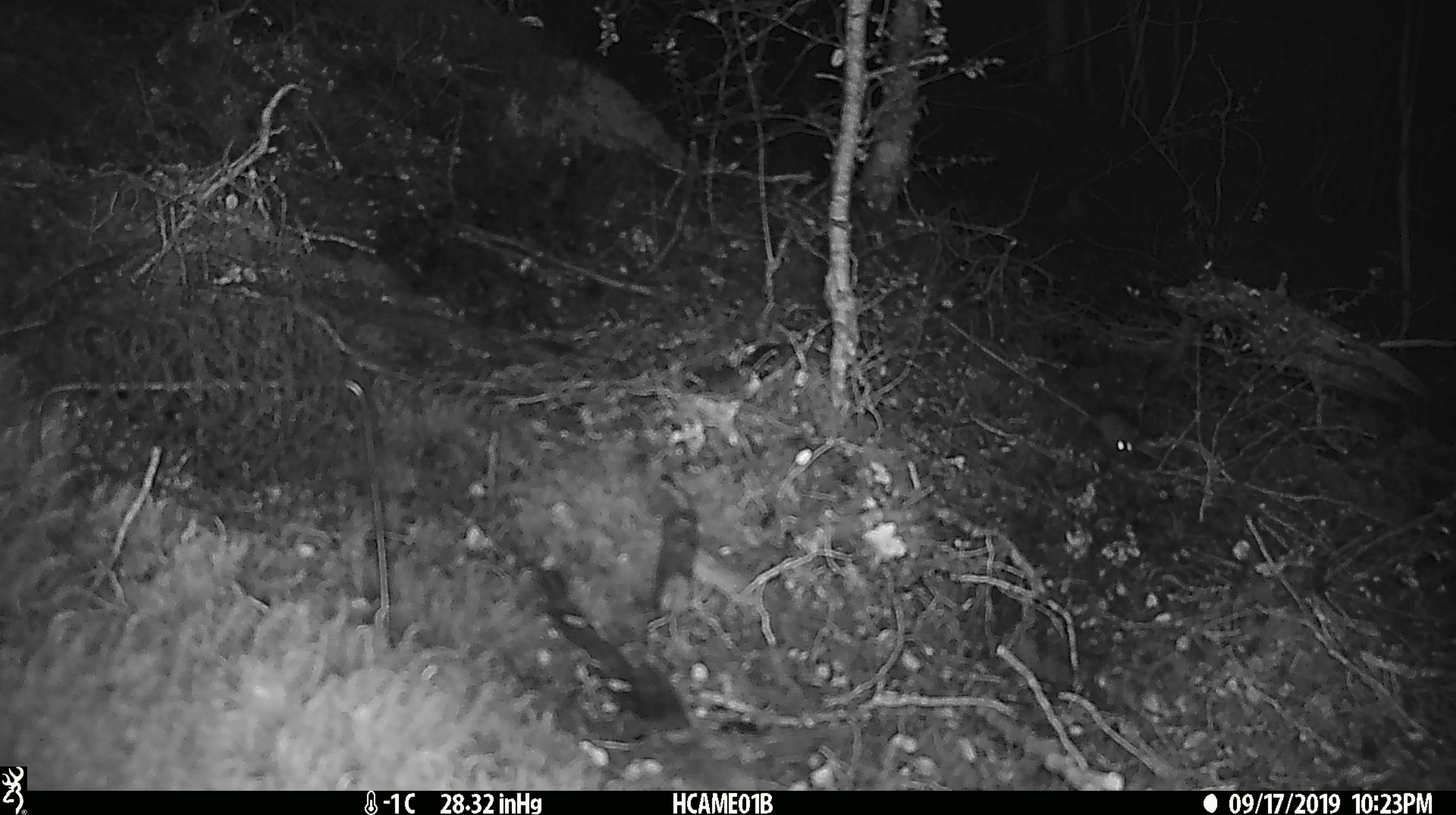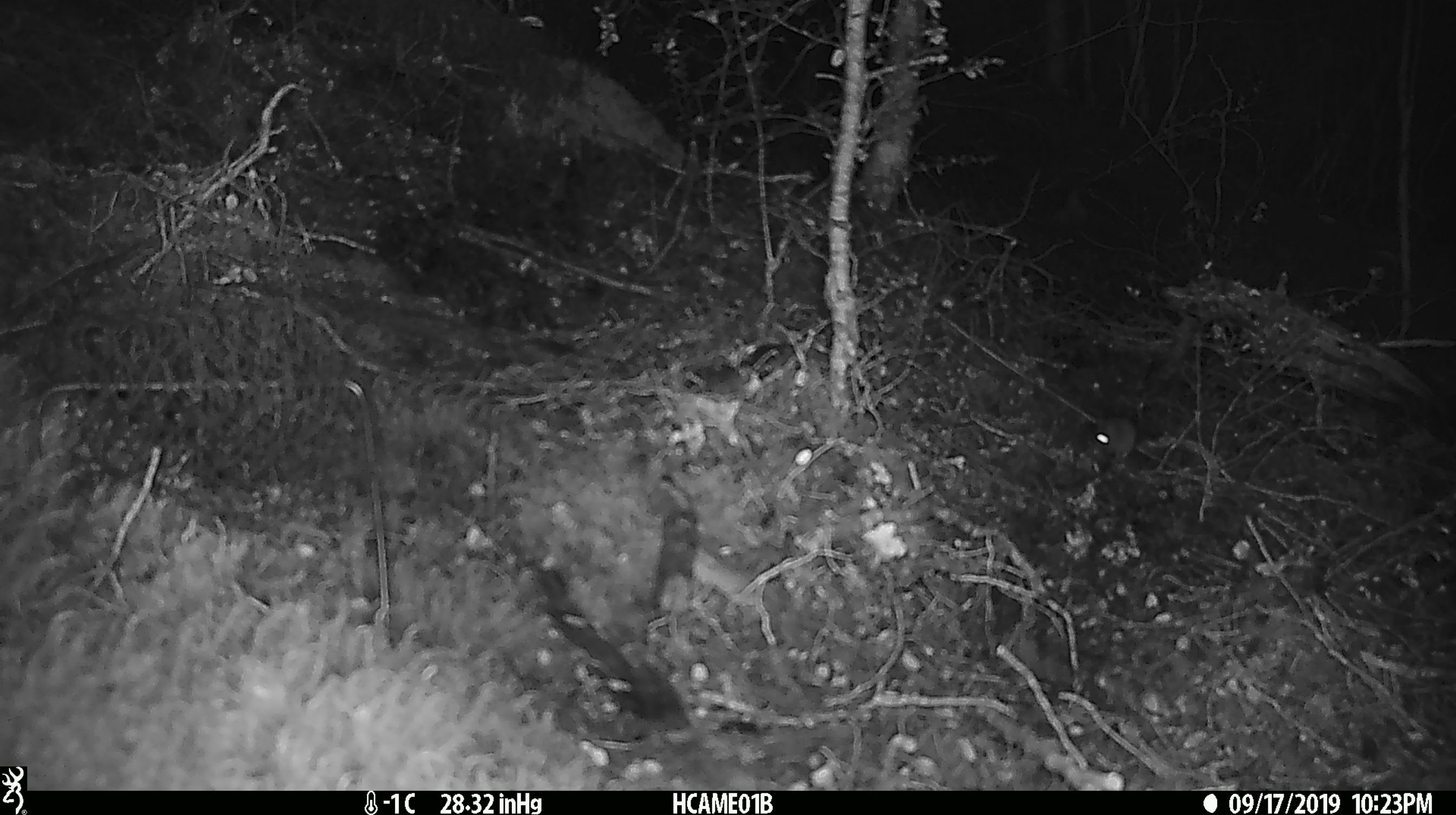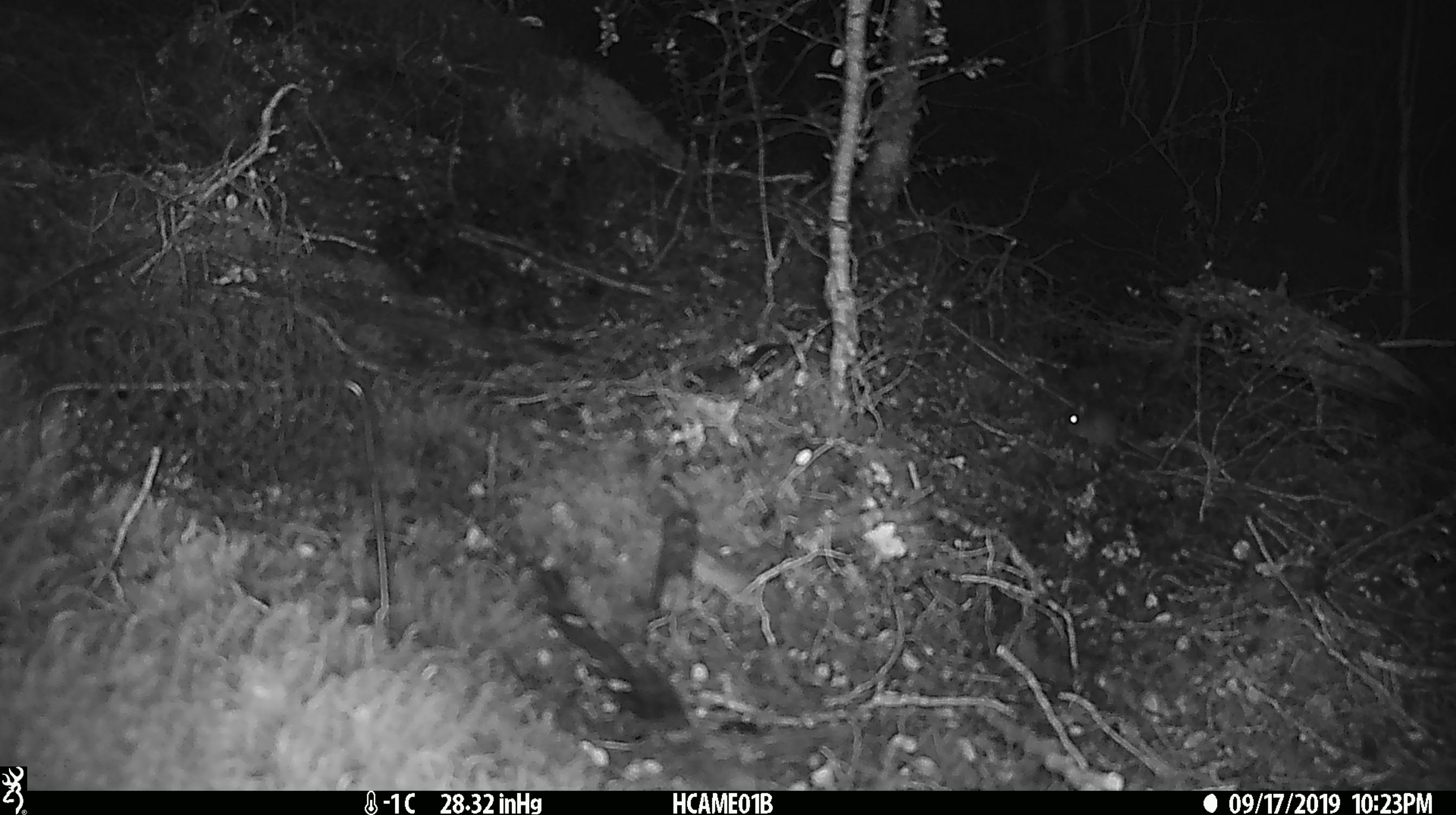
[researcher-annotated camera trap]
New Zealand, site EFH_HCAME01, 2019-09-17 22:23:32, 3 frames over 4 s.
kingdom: Animalia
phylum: Chordata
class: Mammalia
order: Rodentia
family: Muridae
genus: Mus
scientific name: Mus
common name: mouse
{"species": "mouse (Mus)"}